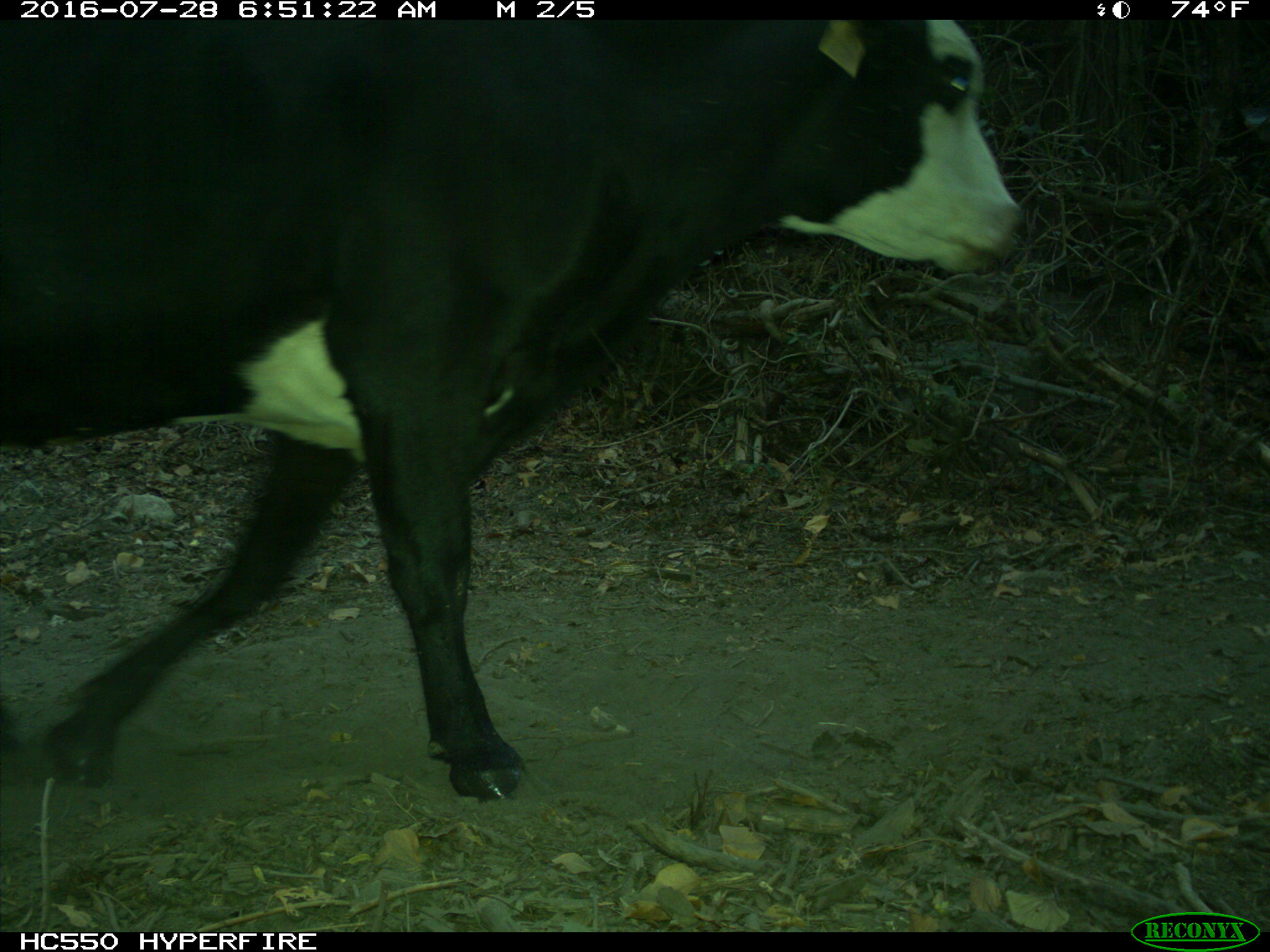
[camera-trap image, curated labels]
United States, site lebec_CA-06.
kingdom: Animalia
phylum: Chordata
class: Mammalia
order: Artiodactyla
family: Bovidae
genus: Bos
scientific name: Bos taurus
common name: domestic cow